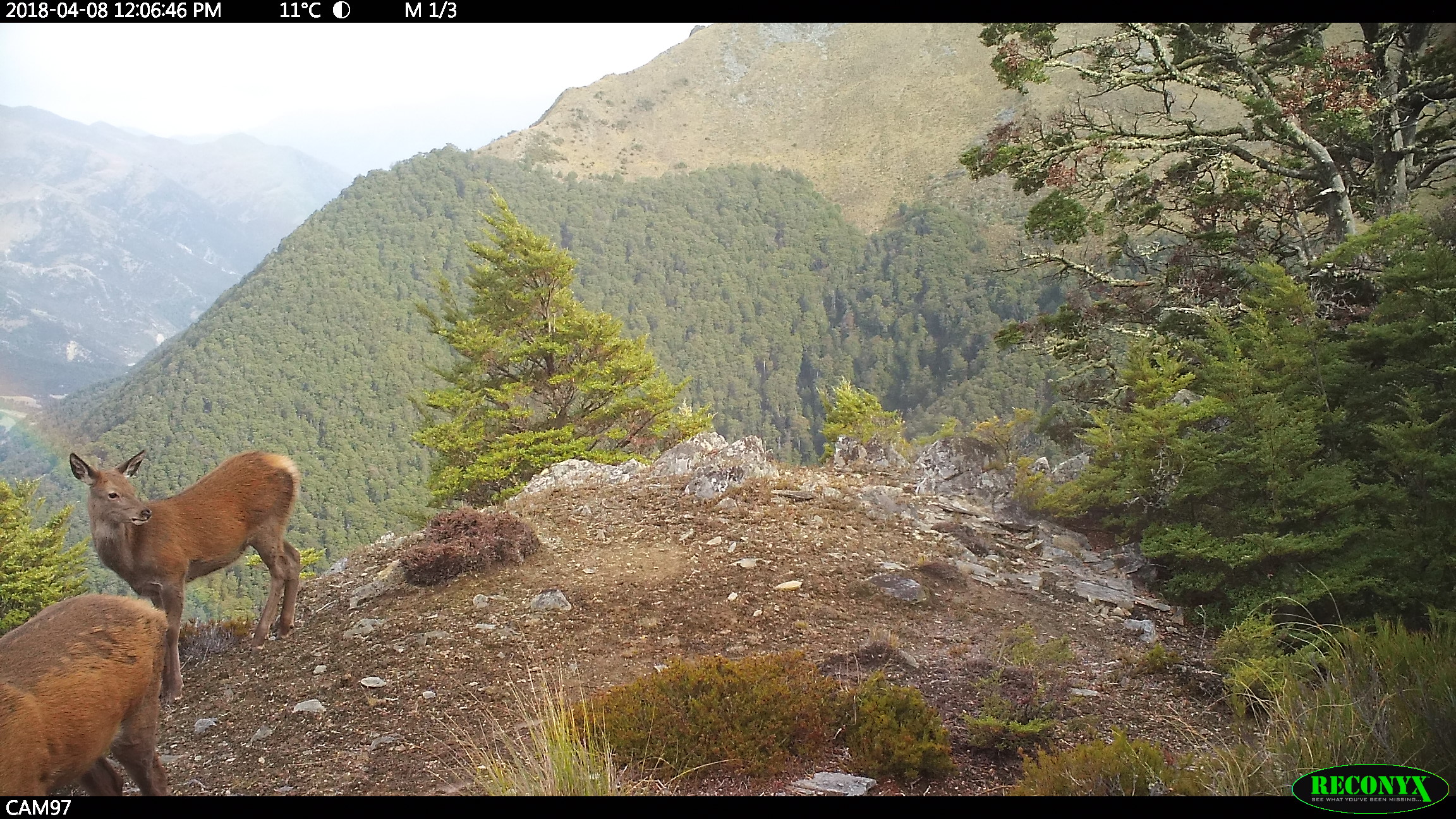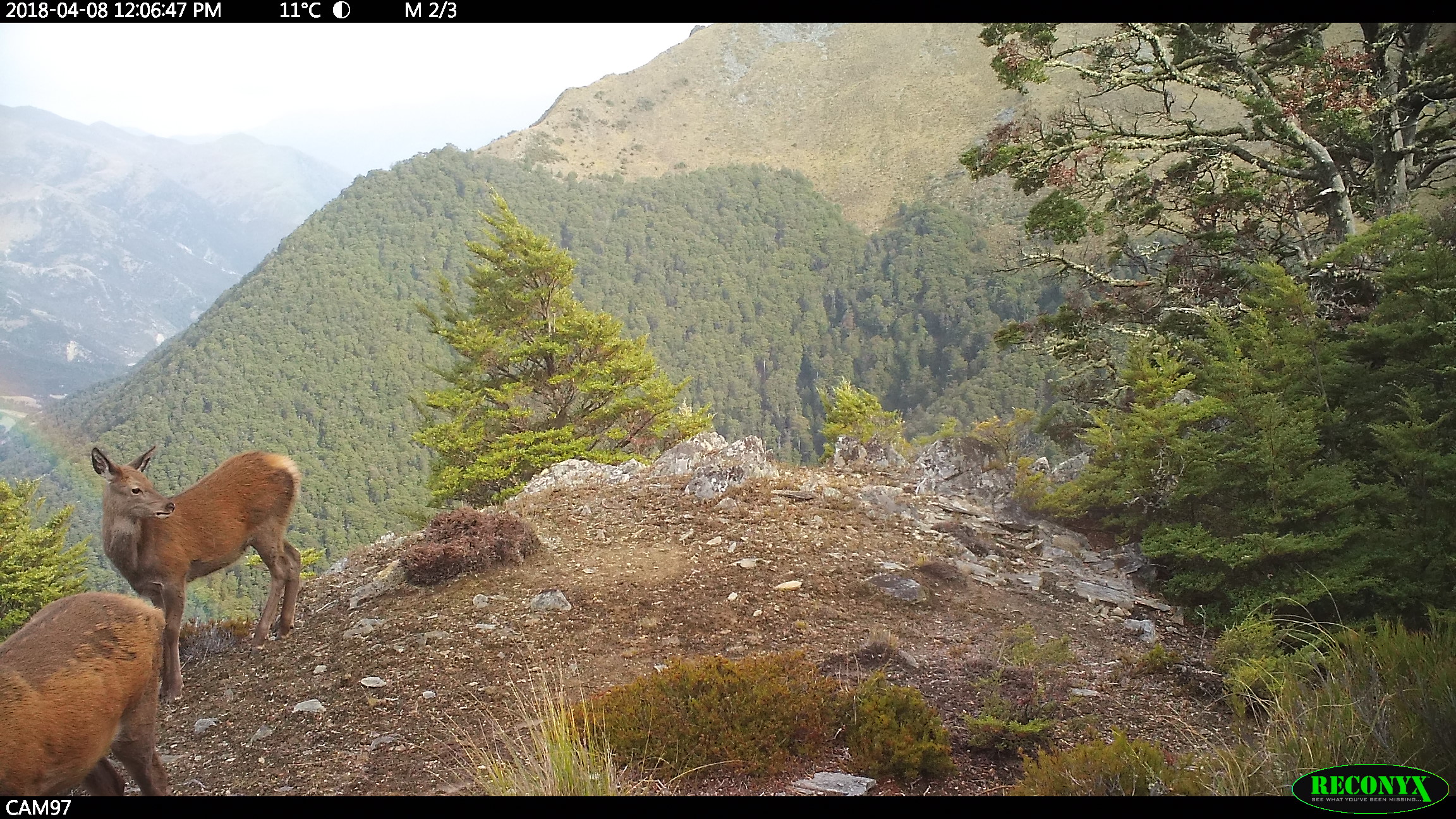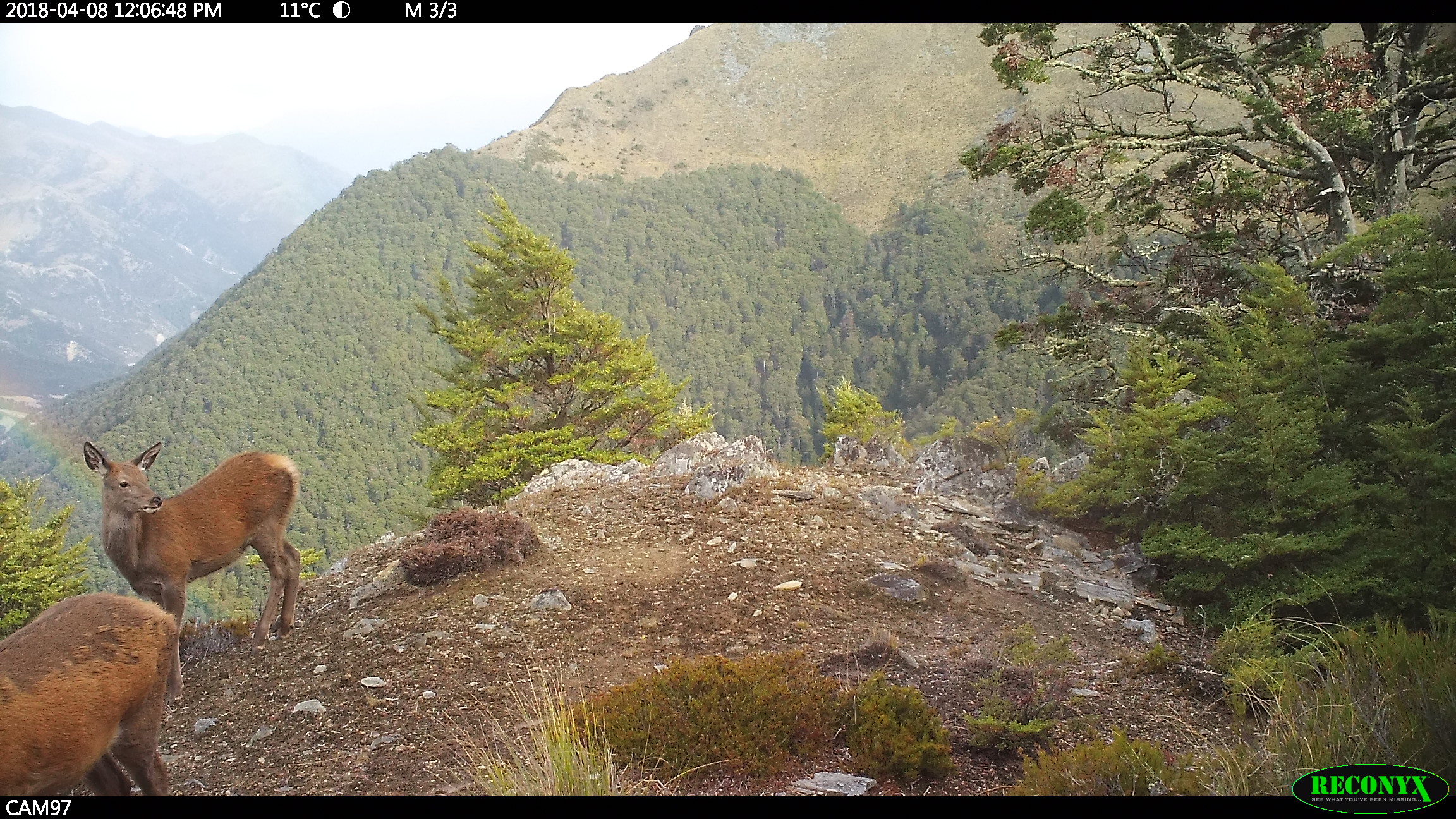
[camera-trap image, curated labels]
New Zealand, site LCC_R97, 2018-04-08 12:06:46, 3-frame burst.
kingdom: Animalia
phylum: Chordata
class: Mammalia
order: Artiodactyla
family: Cervidae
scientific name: Cervidae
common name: deer